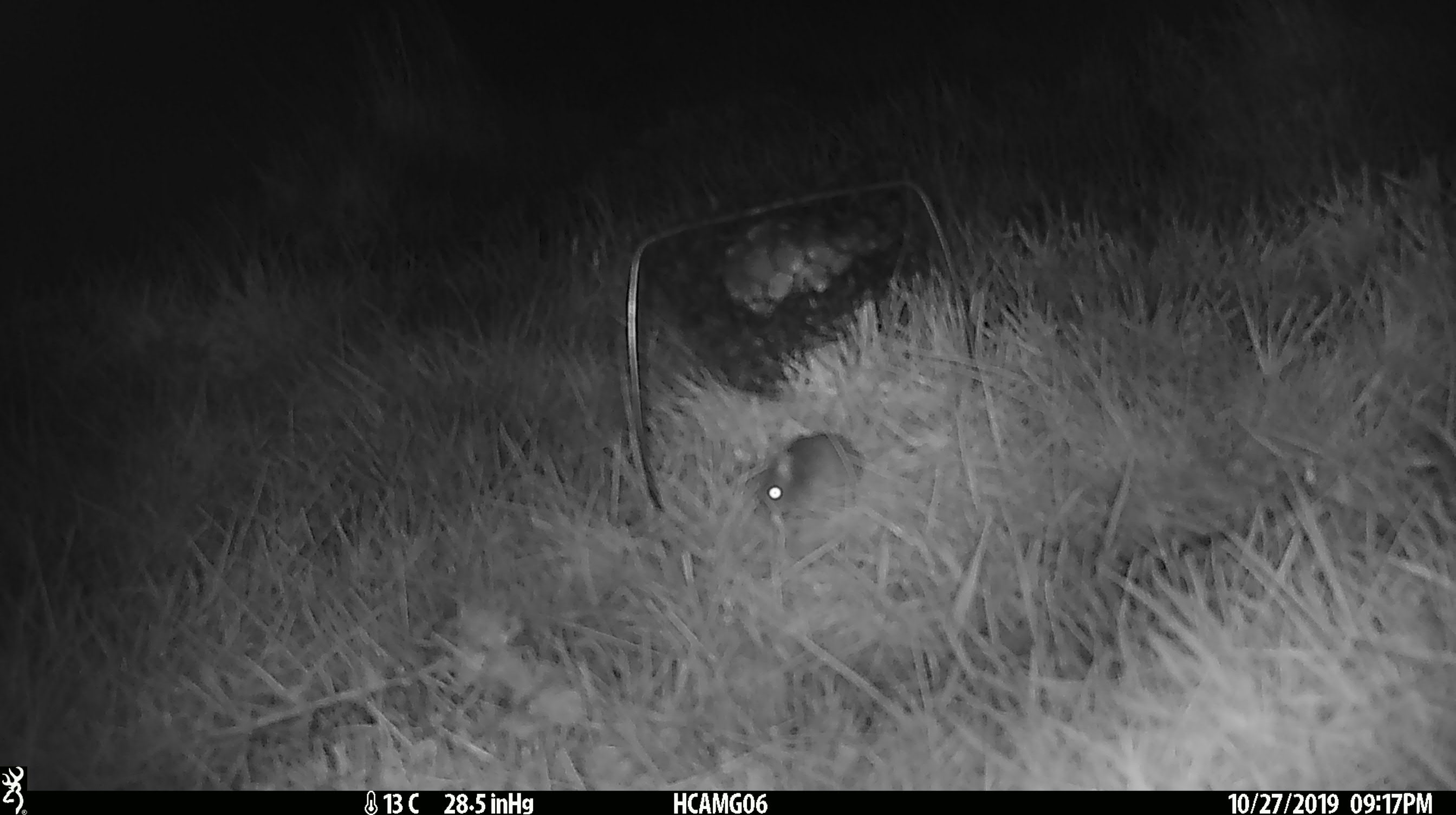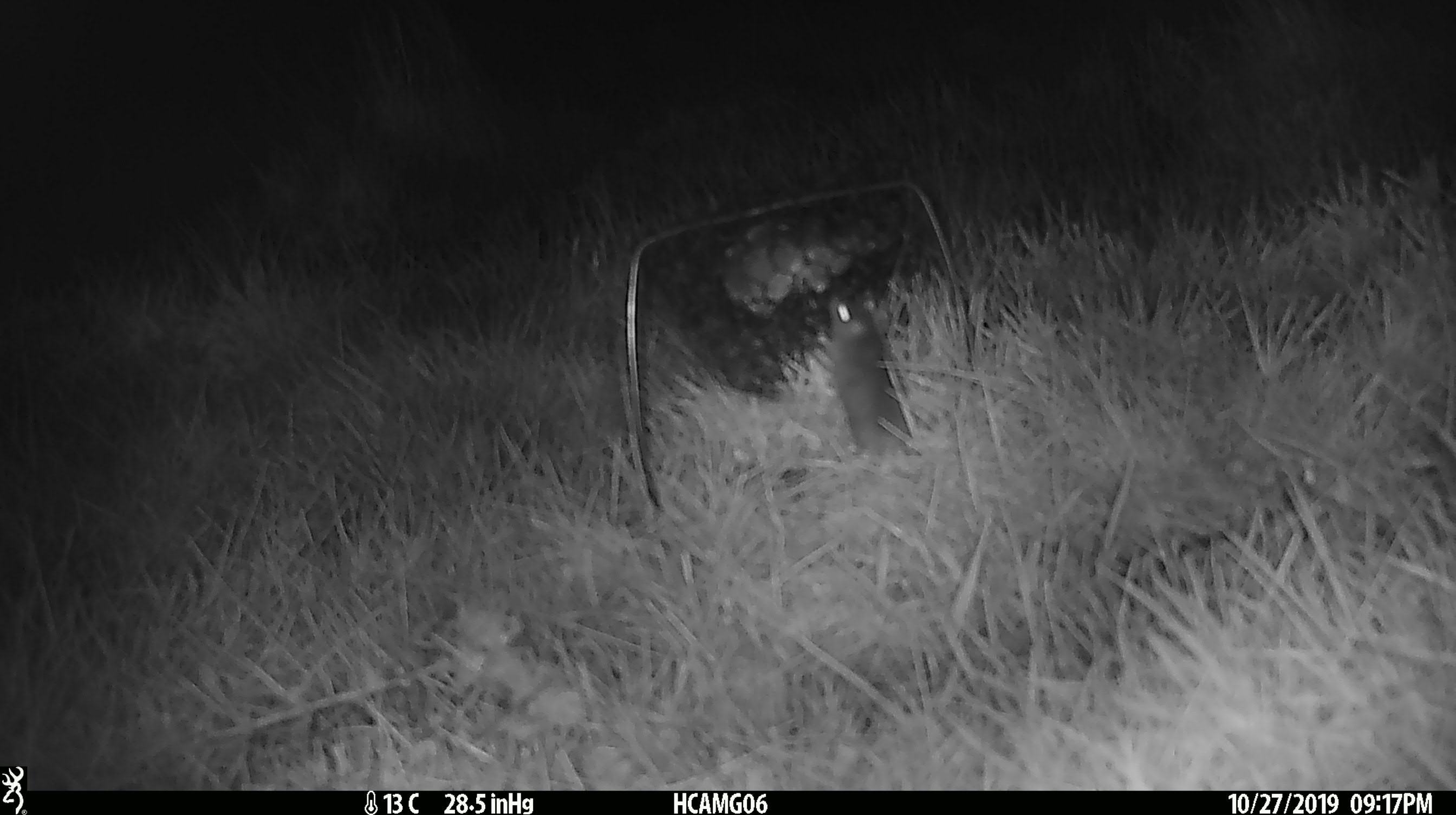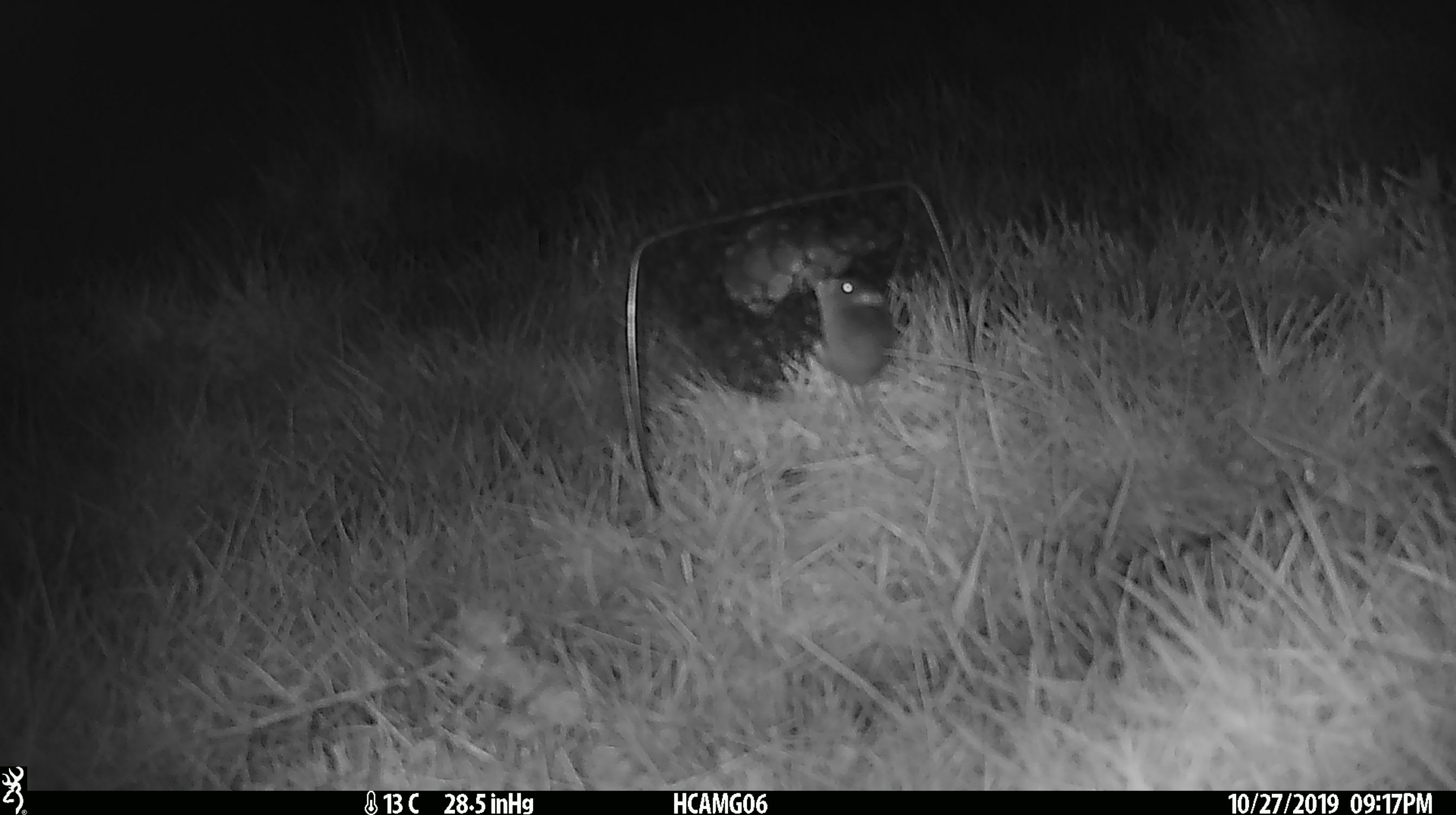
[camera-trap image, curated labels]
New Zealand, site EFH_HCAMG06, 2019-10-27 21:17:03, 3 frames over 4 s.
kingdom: Animalia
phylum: Chordata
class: Mammalia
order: Rodentia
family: Muridae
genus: Mus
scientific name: Mus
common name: mouse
Mouse (Mus).